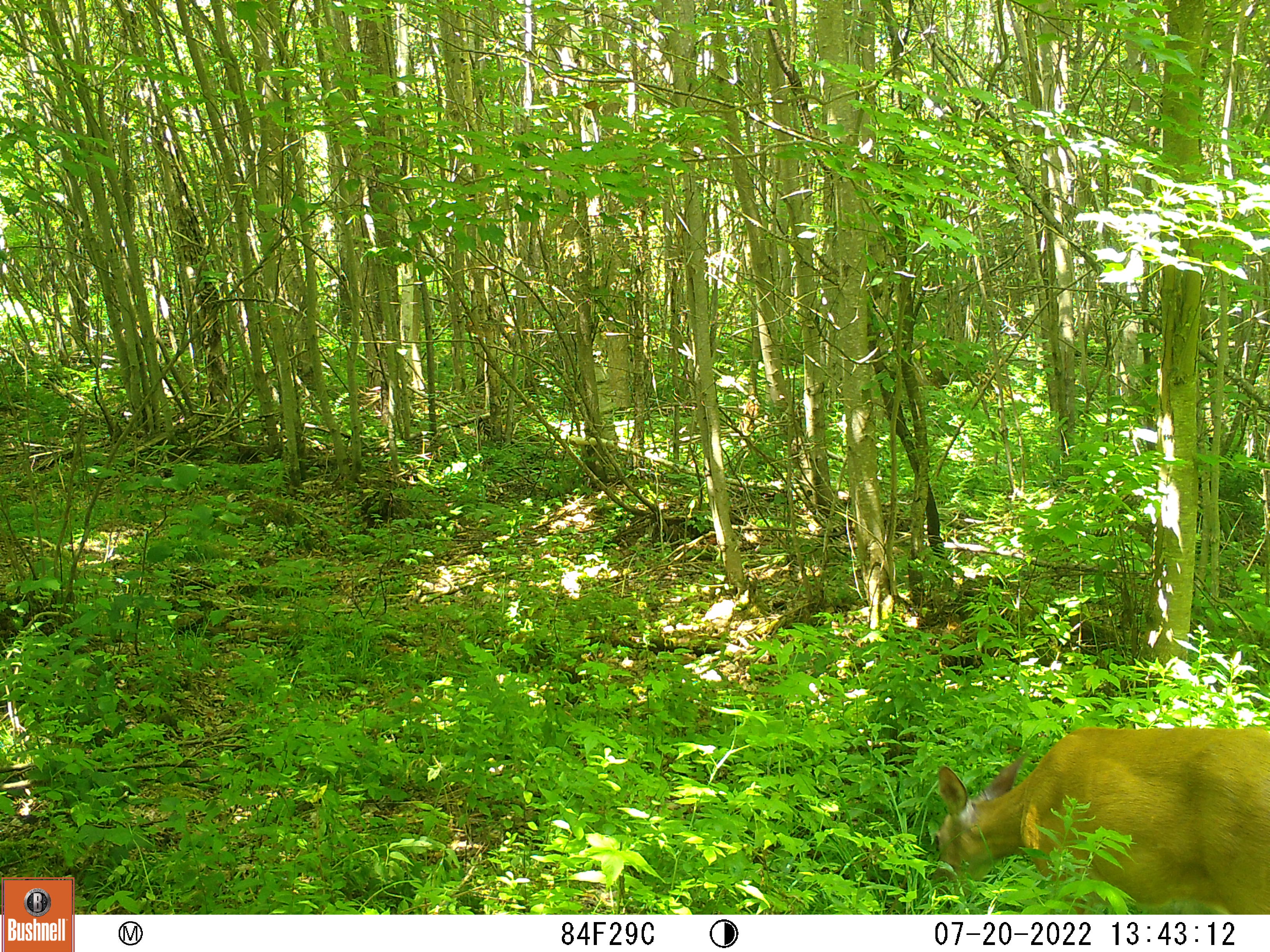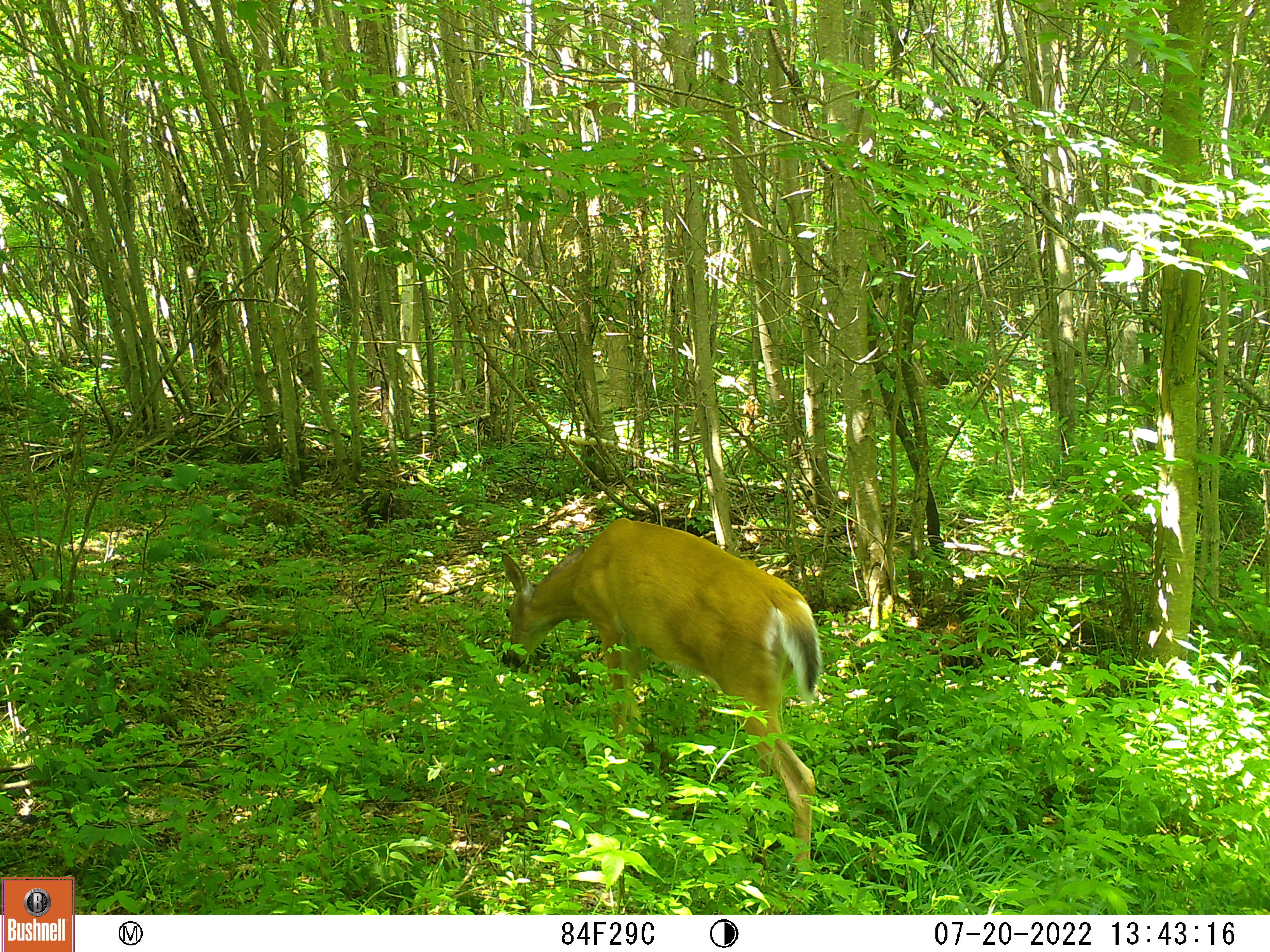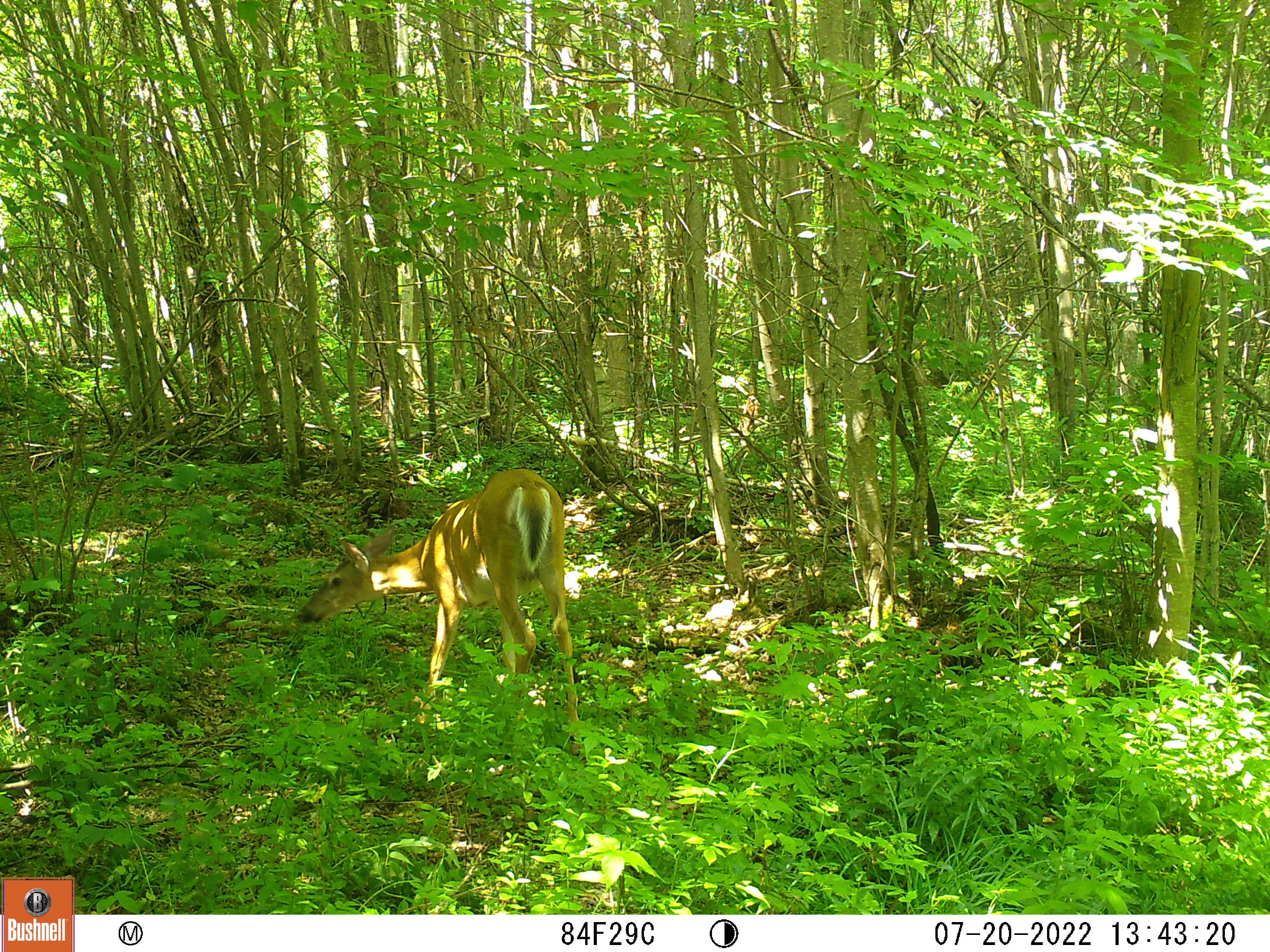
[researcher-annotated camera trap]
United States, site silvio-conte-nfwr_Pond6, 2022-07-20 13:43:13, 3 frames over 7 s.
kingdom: Animalia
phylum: Chordata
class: Mammalia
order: Artiodactyla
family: Cervidae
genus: Odocoileus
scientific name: Odocoileus virginianus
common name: white-tailed deer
White-tailed deer (Odocoileus virginianus).